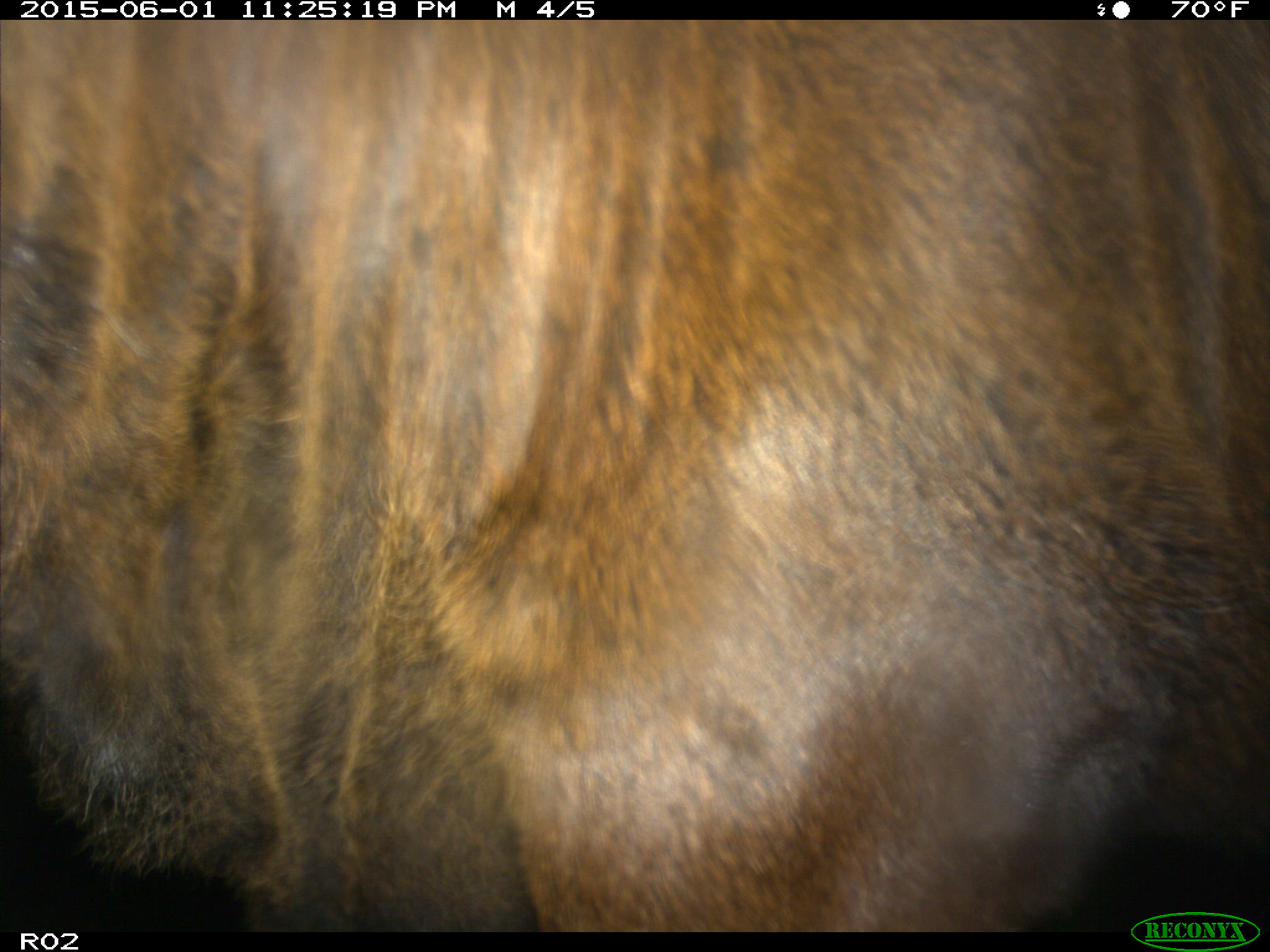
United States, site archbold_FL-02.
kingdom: Animalia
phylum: Chordata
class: Mammalia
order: Artiodactyla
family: Bovidae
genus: Bos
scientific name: Bos taurus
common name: domestic cow